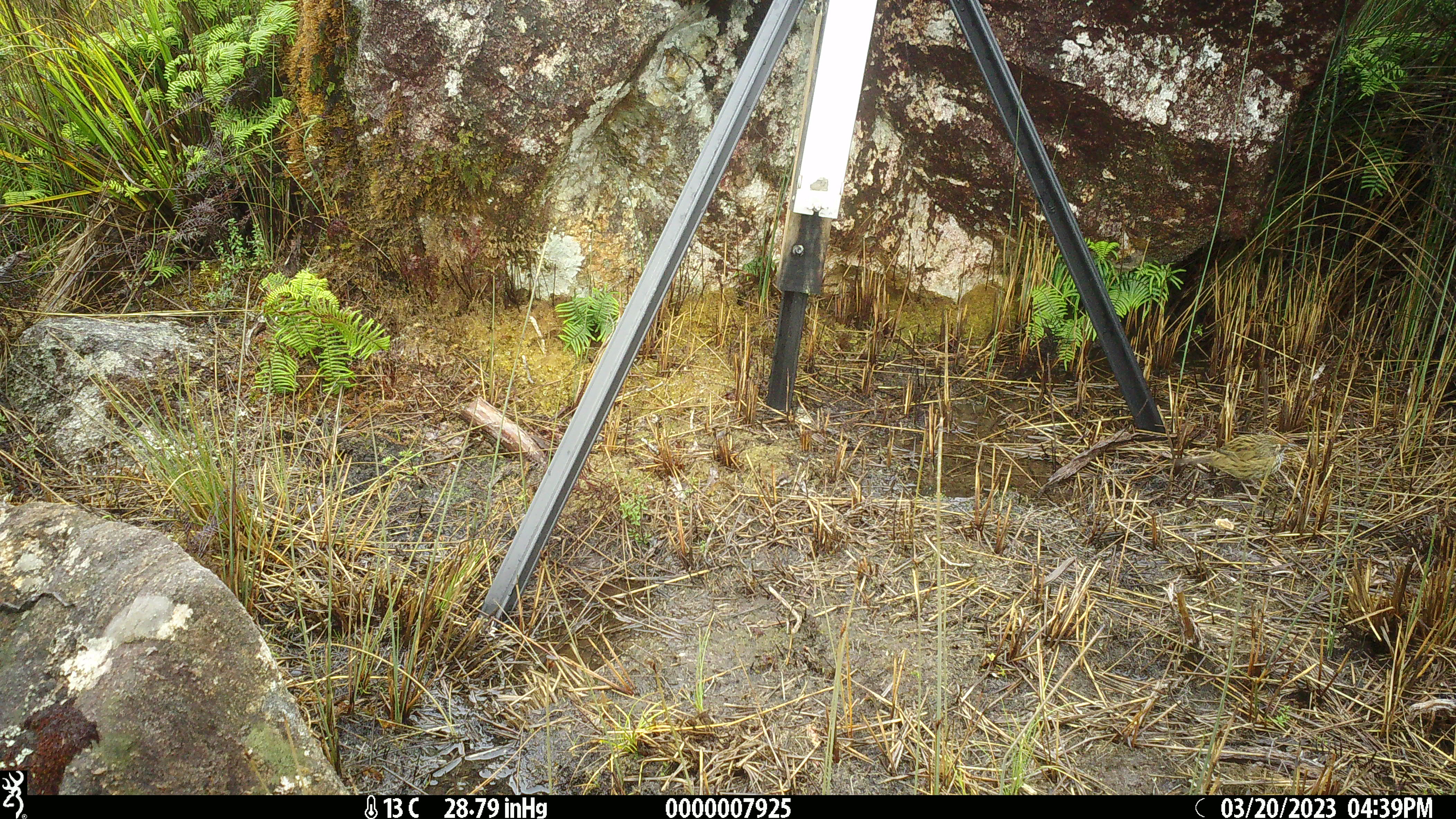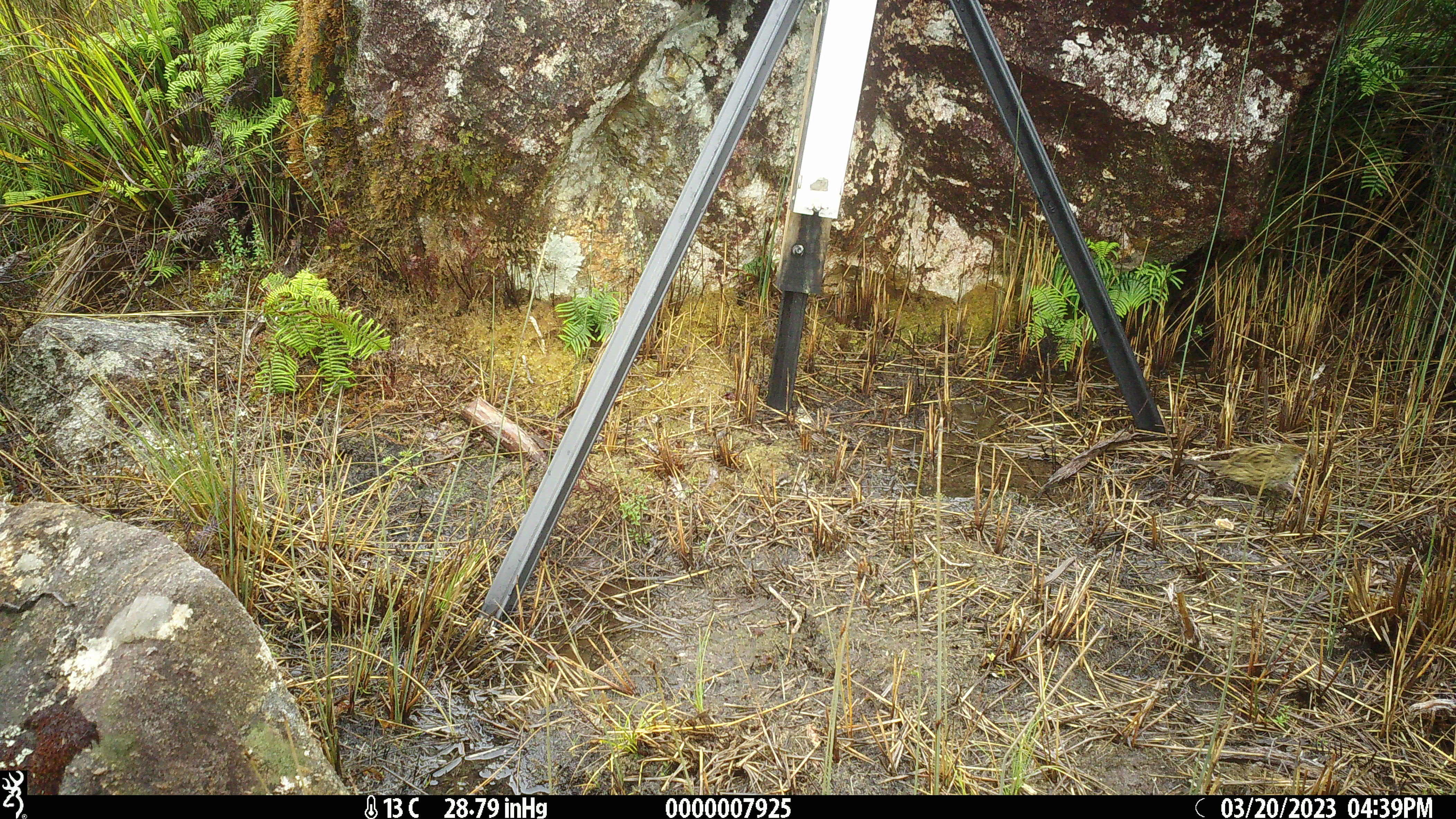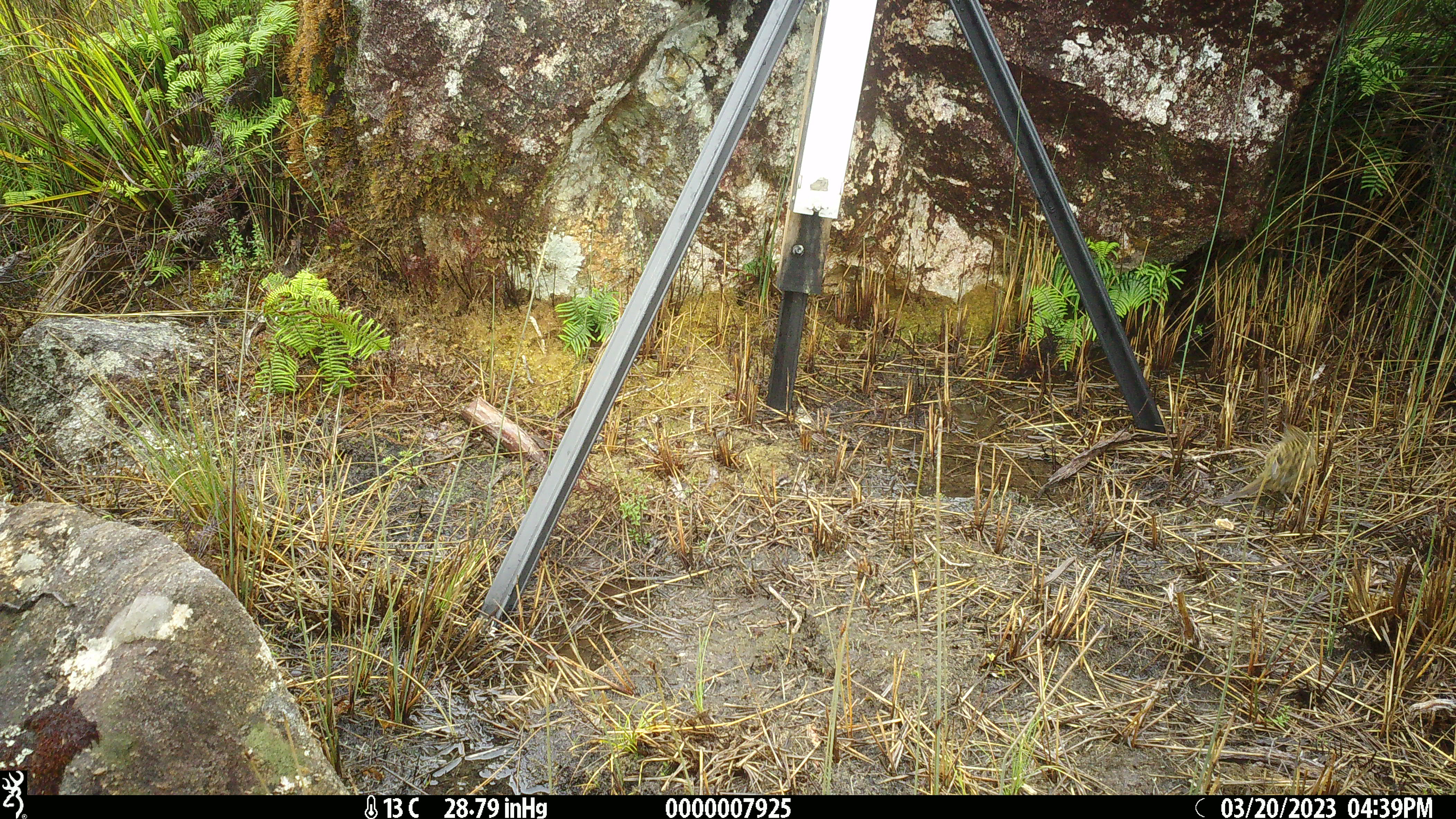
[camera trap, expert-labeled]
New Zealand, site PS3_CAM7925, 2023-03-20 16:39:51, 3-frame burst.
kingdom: Animalia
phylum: Chordata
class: Aves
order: Passeriformes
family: Locustellidae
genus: Megalurus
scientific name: Bowdleria punctata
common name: new zealand fernbird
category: fernbird